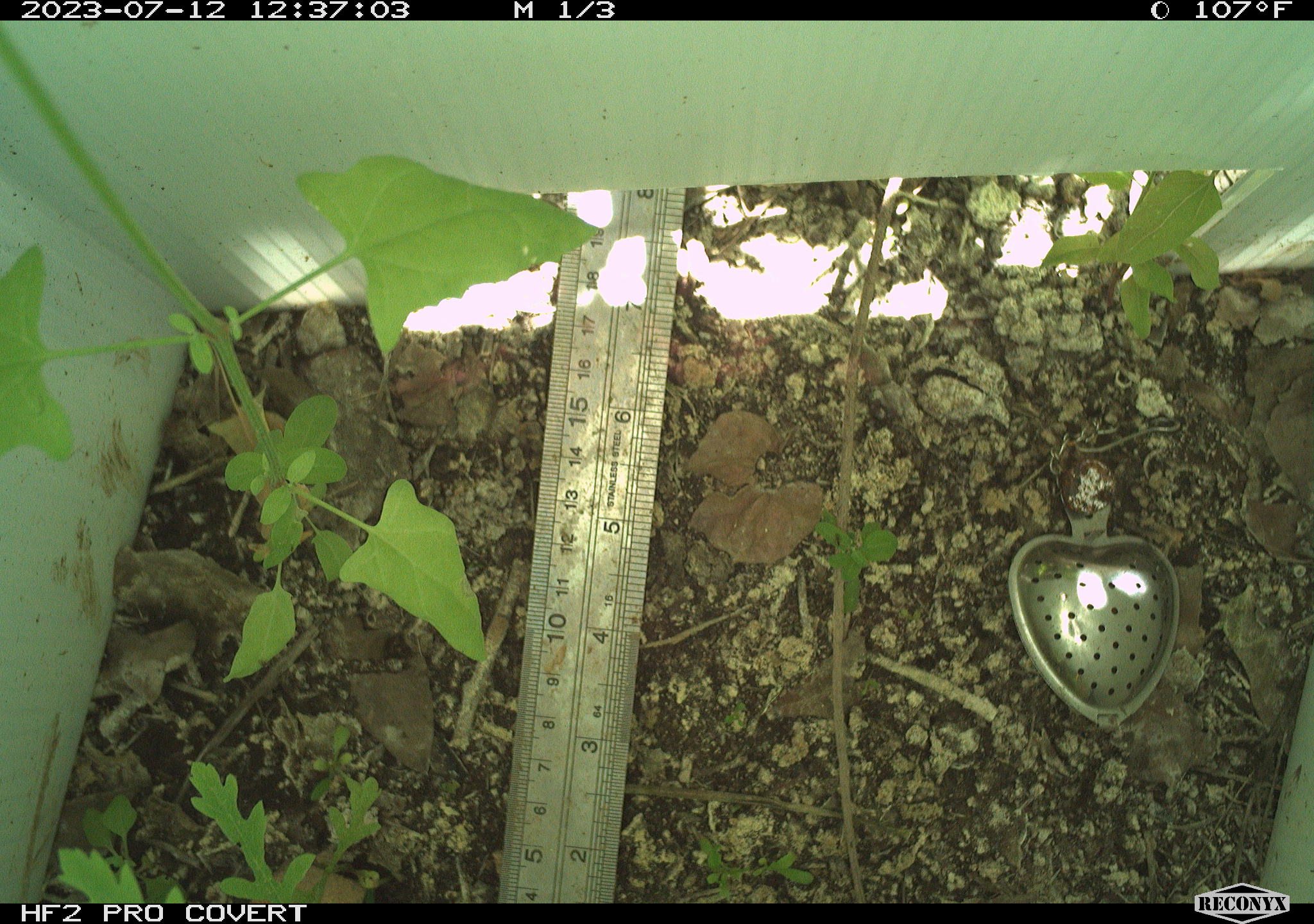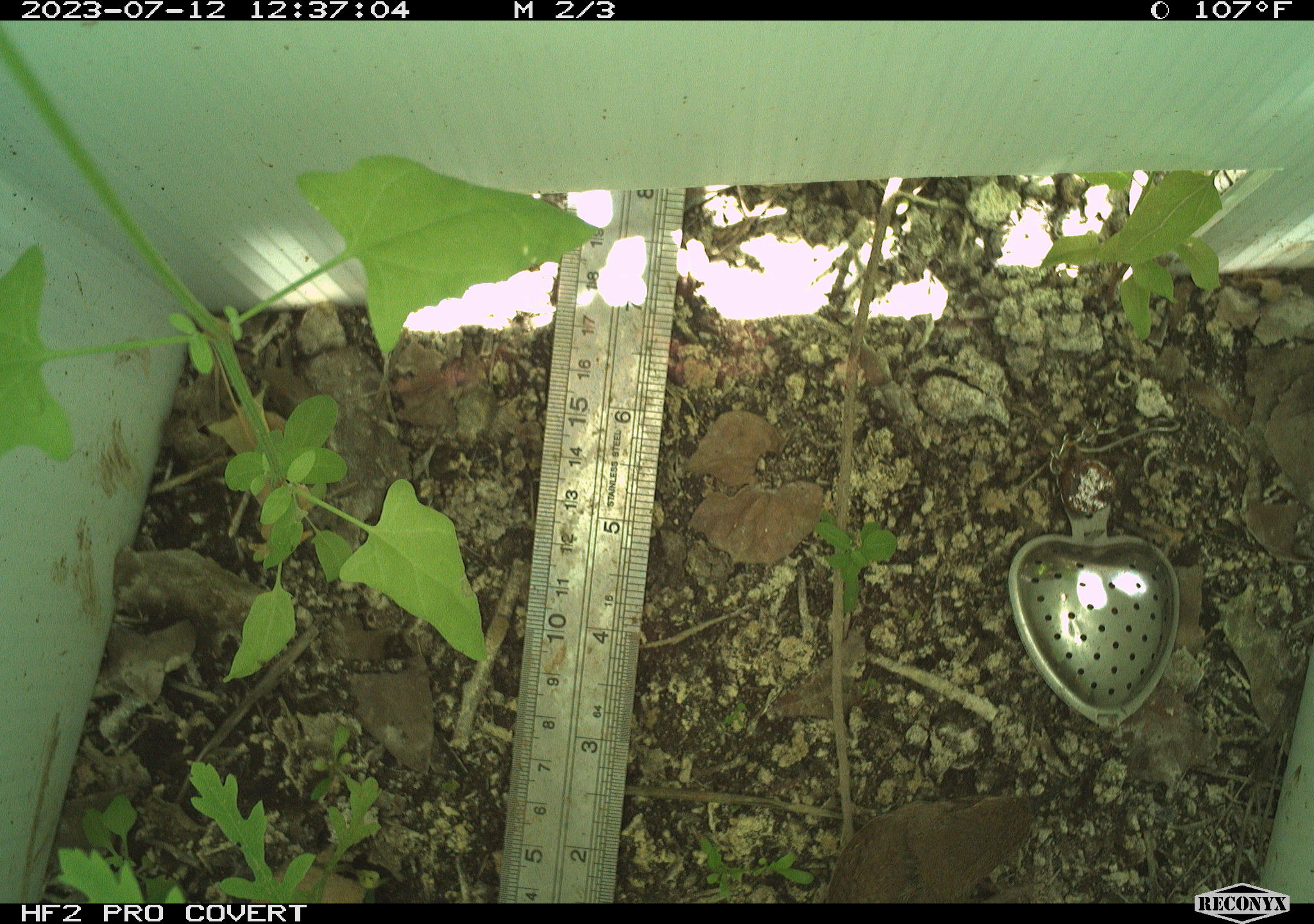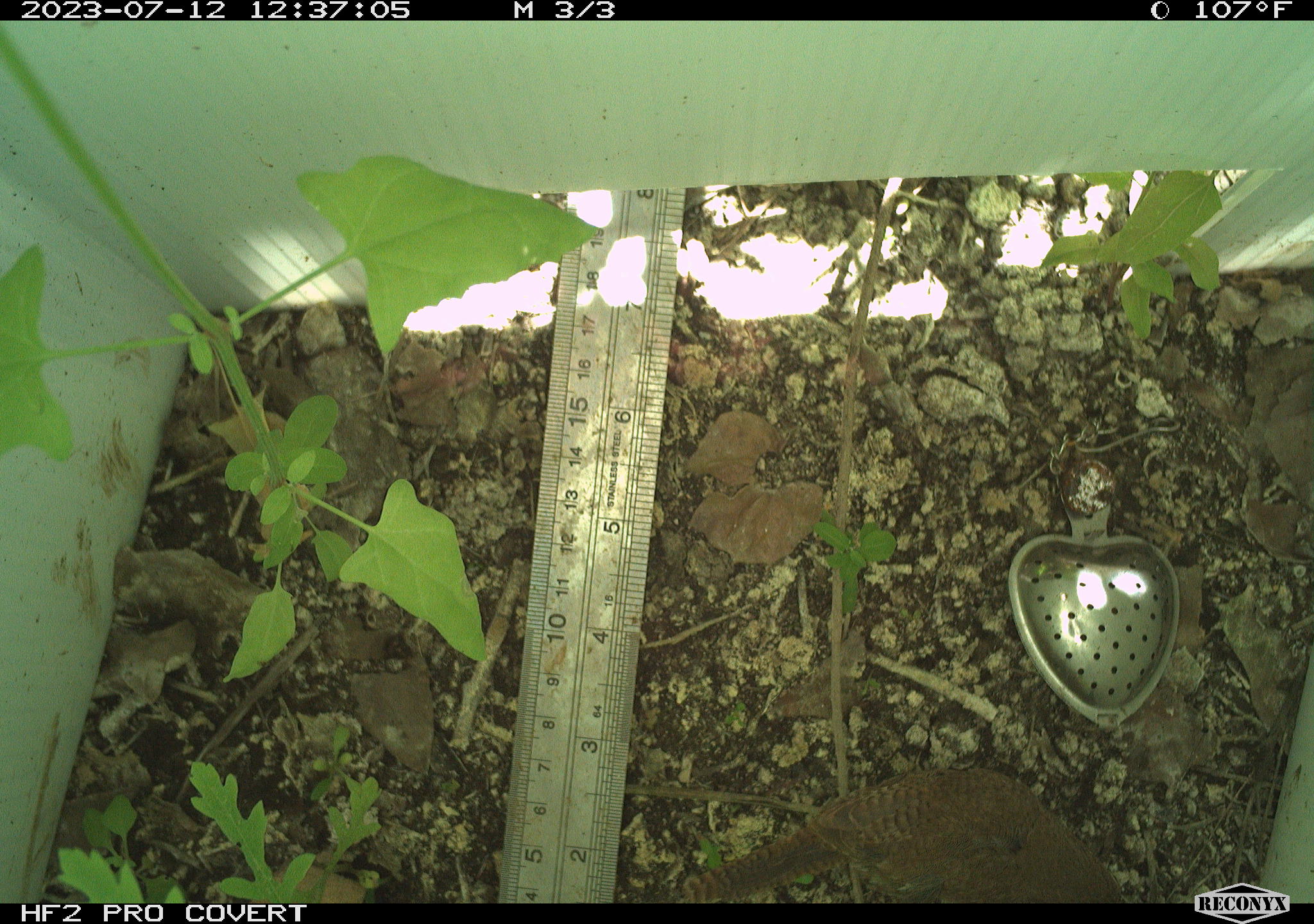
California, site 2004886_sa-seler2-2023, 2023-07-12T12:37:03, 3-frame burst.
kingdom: Animalia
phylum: Chordata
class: Aves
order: Passeriformes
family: Troglodytidae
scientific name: Troglodytidae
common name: wren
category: troglodytidae family